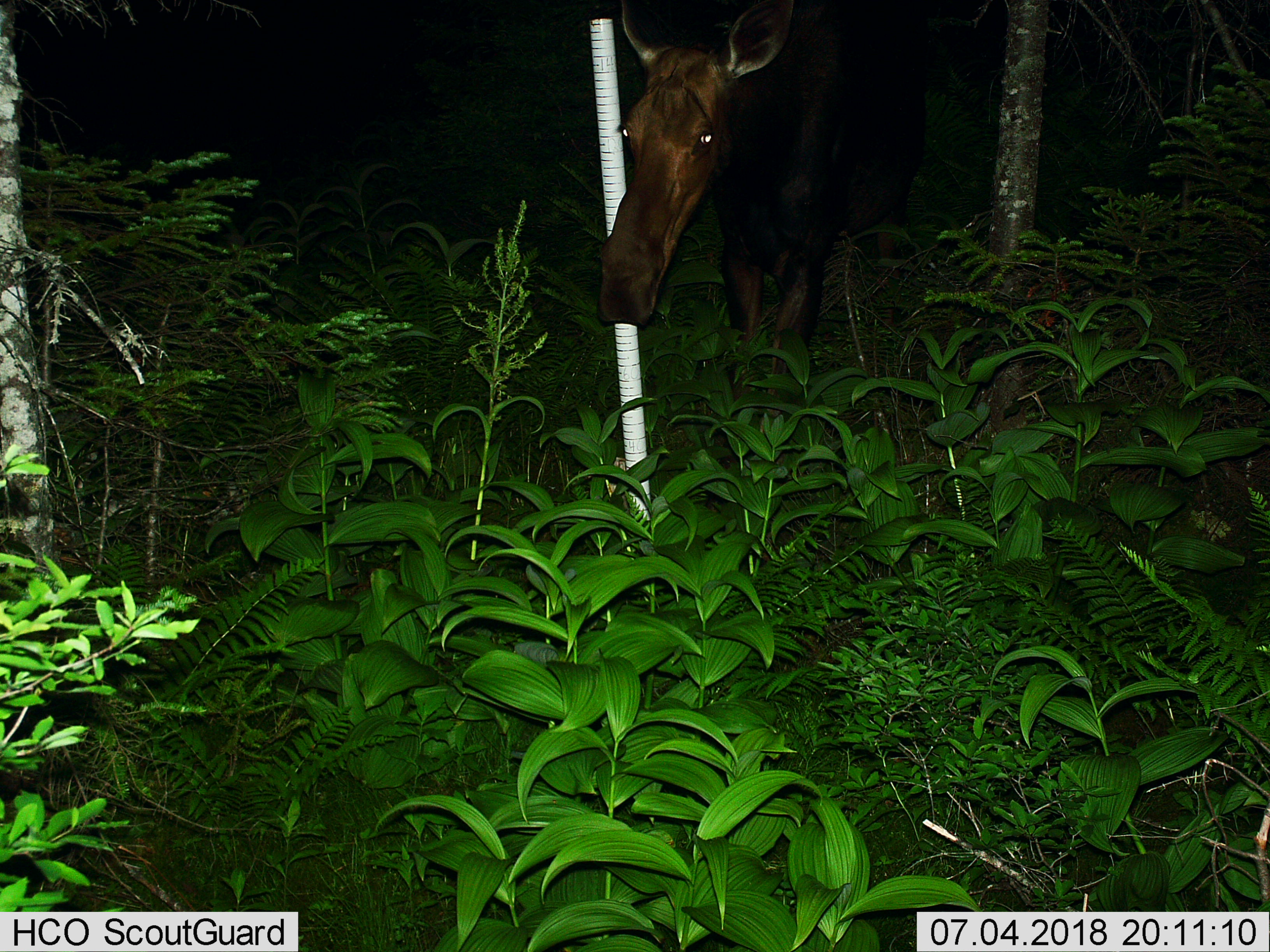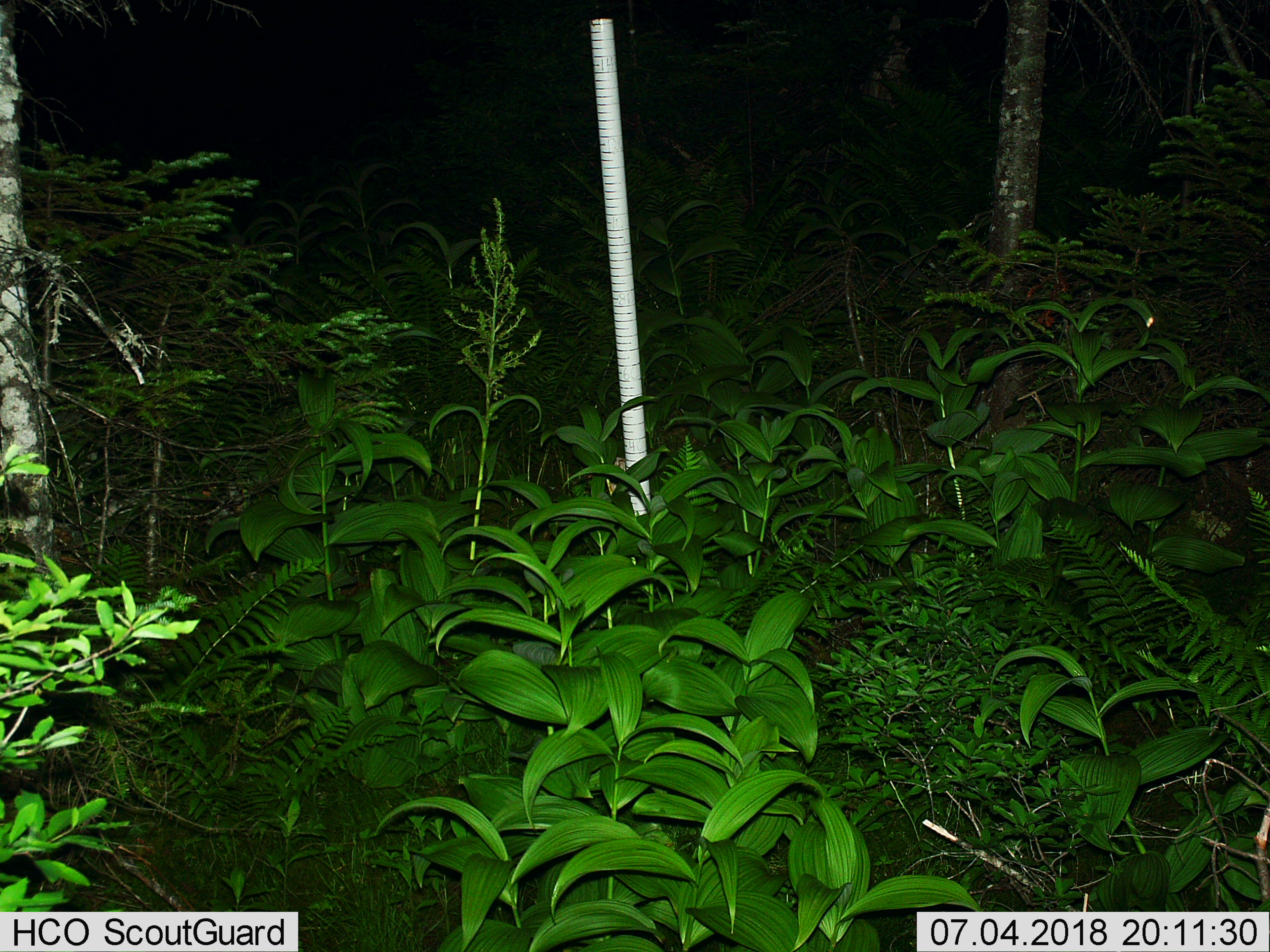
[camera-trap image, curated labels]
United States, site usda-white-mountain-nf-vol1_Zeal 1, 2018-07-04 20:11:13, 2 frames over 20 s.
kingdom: Animalia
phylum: Chordata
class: Mammalia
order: Artiodactyla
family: Cervidae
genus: Alces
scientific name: Alces alces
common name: moose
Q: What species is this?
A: Moose (Alces alces).